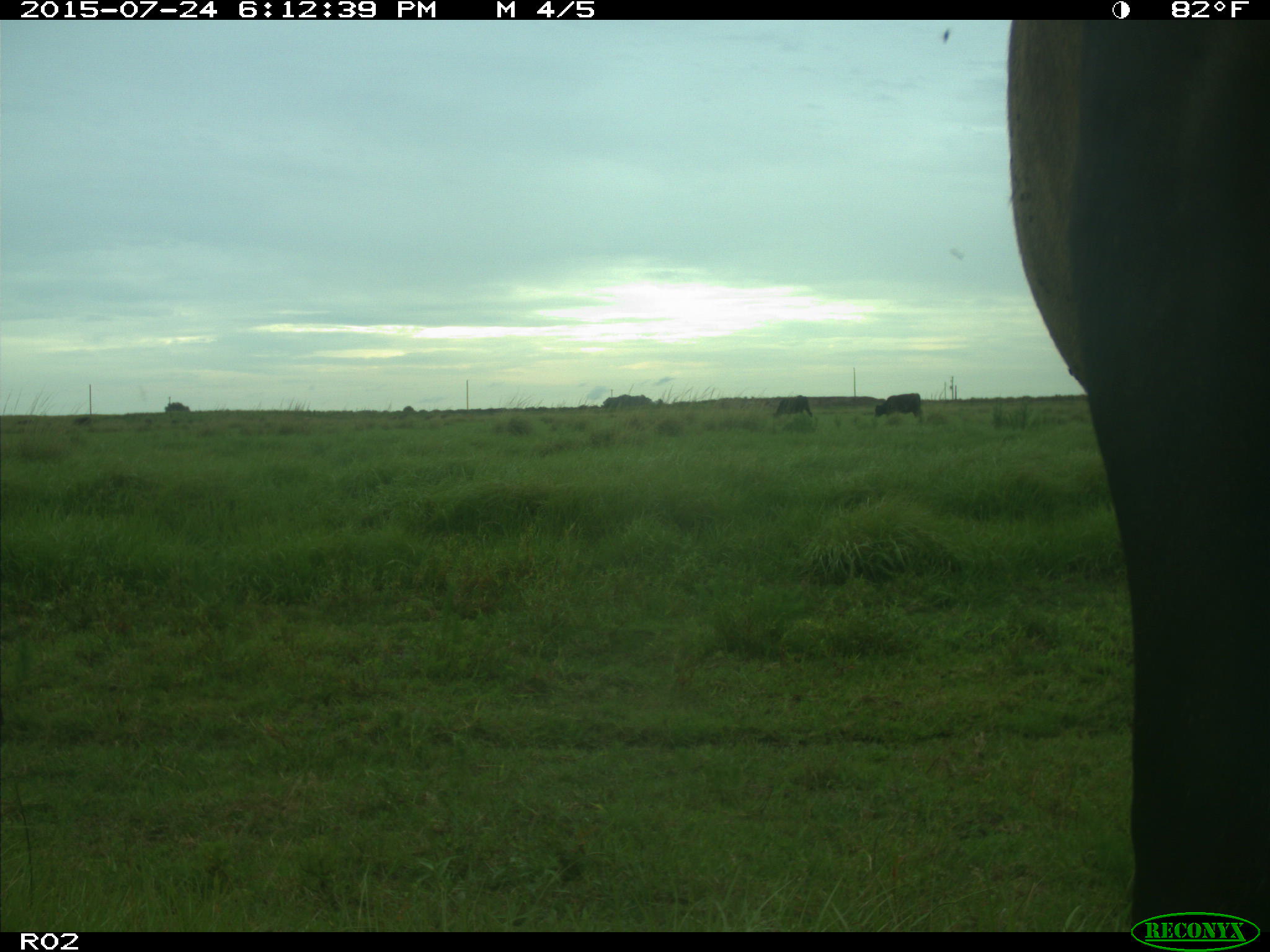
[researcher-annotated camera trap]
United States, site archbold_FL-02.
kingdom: Animalia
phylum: Chordata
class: Mammalia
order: Artiodactyla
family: Bovidae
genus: Bos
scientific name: Bos taurus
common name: domestic cow